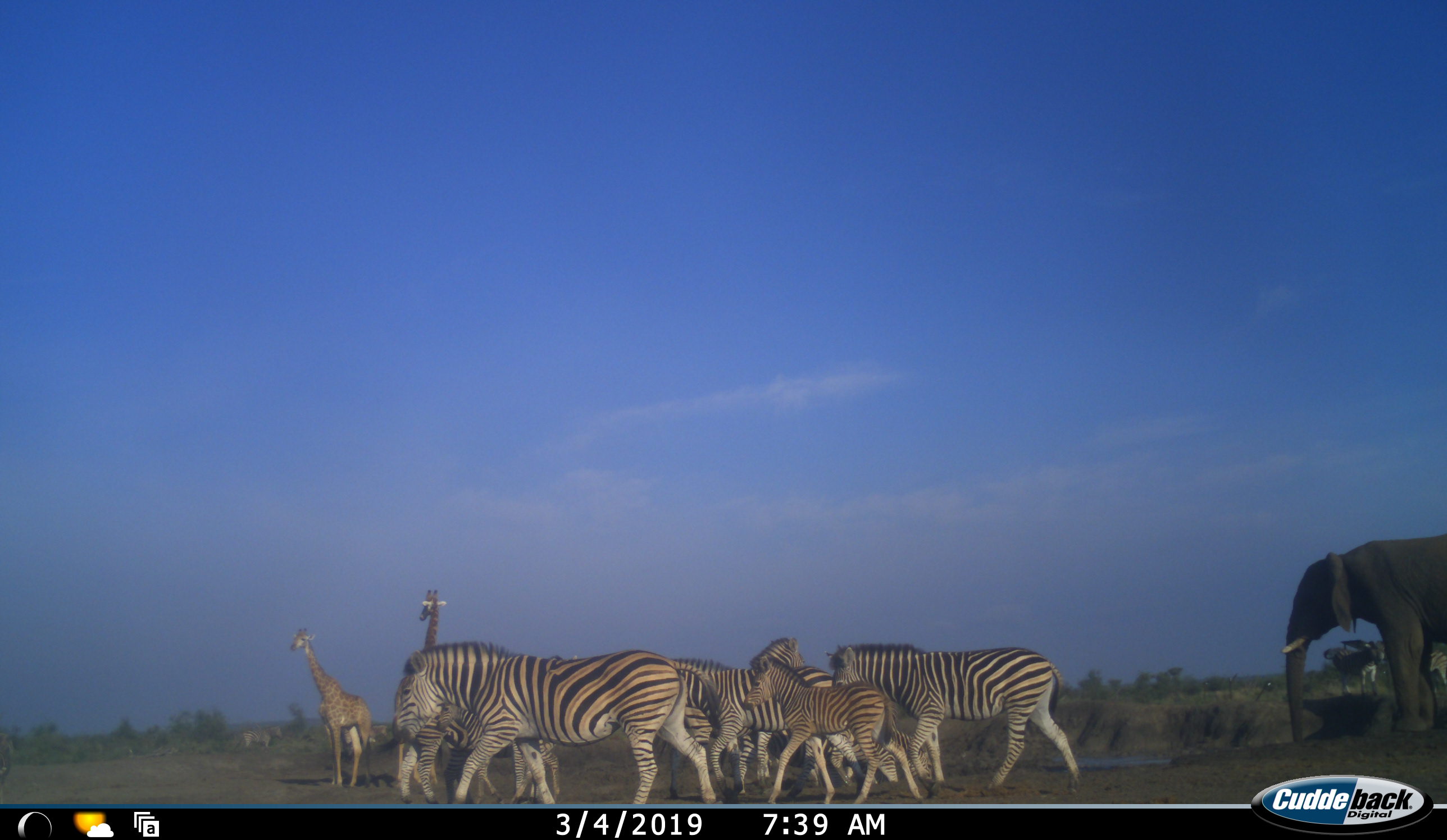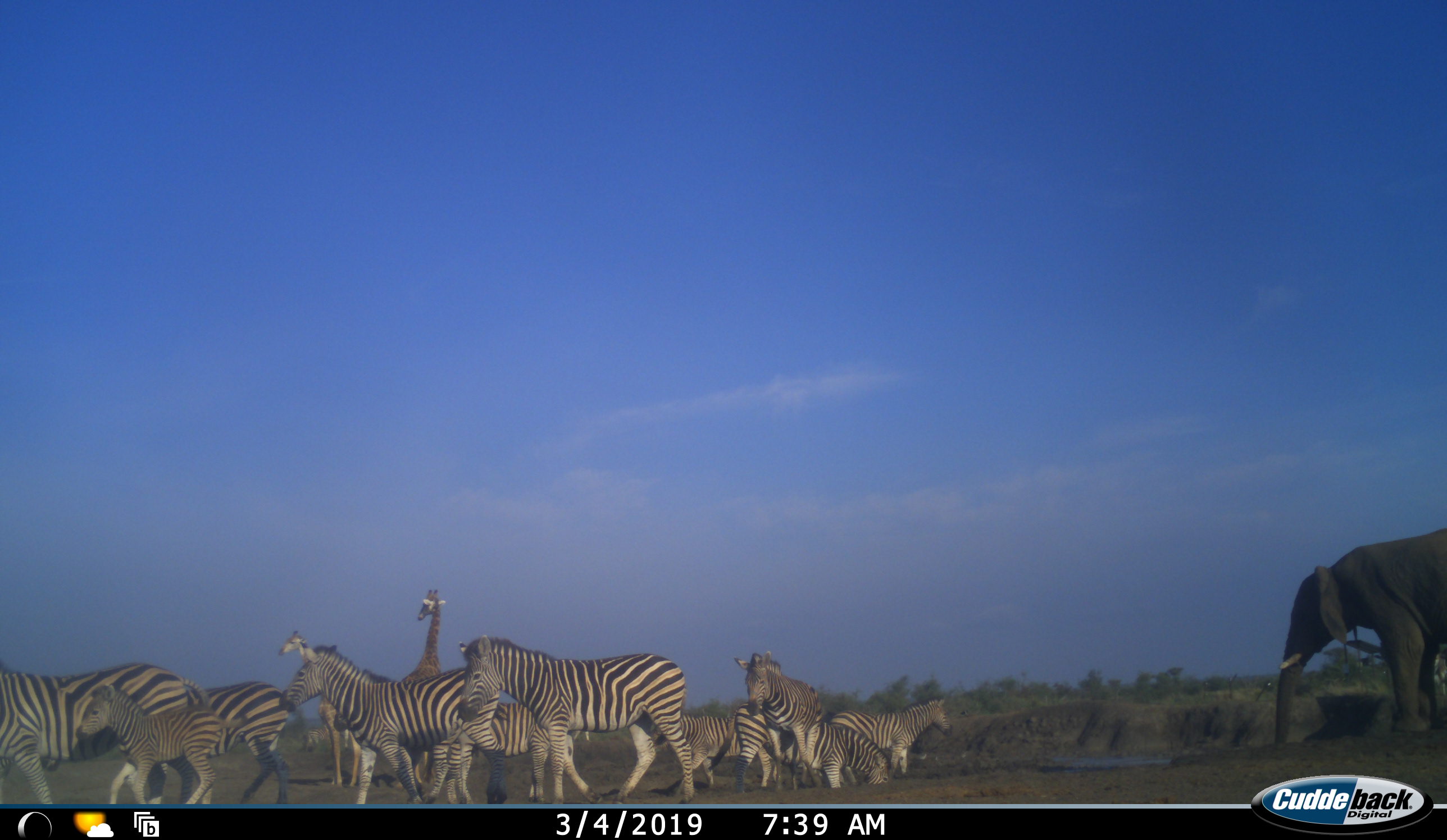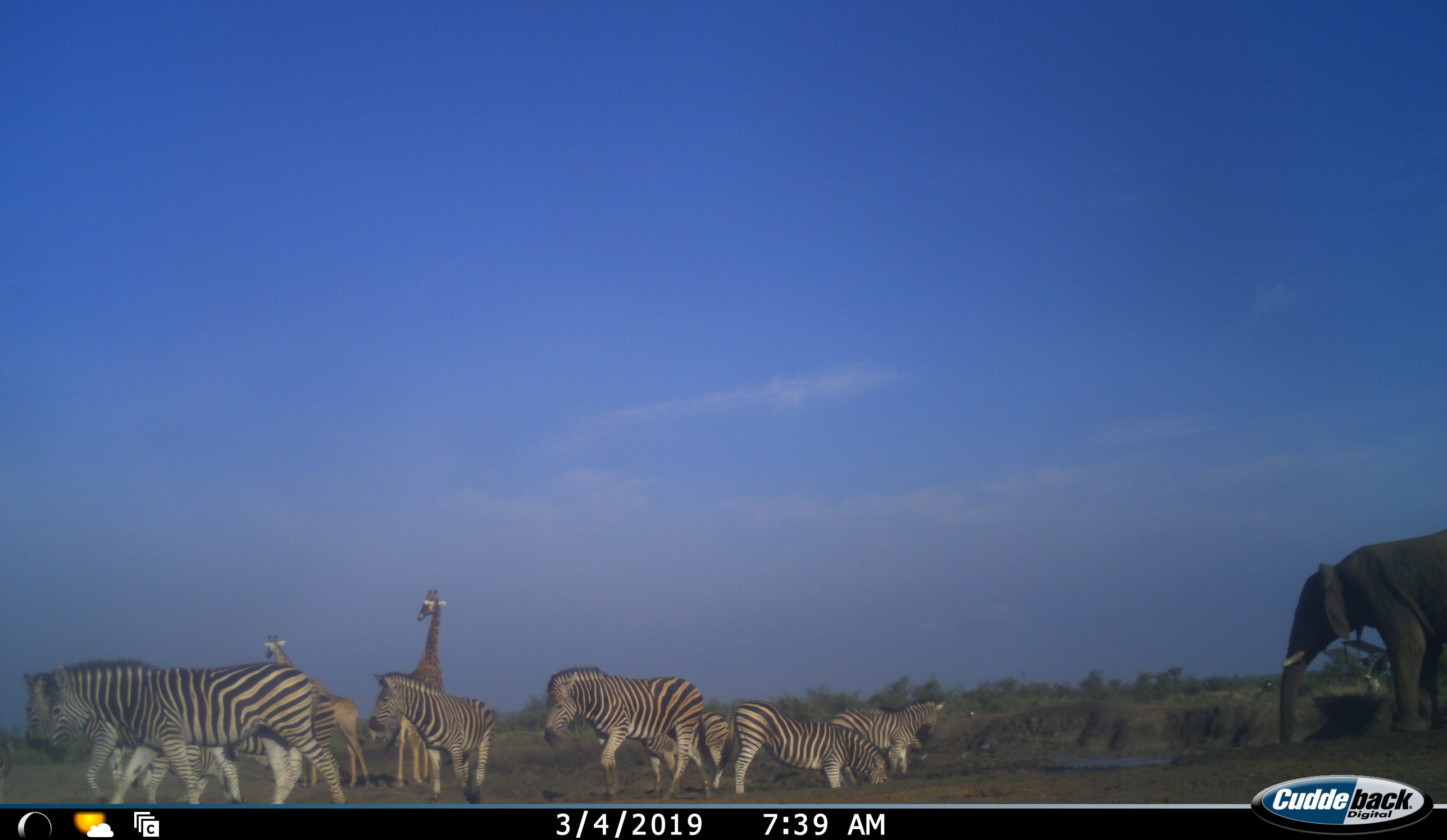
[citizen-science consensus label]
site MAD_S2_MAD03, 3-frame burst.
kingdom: Animalia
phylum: Chordata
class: Mammalia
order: Proboscidea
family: Elephantidae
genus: Loxodonta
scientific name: Loxodonta africana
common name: african bush elephant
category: elephant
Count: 1.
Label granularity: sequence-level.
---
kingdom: Animalia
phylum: Chordata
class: Mammalia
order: Artiodactyla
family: Giraffidae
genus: Giraffa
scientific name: Giraffa camelopardalis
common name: giraffe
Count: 2.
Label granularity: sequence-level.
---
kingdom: Animalia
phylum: Chordata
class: Mammalia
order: Perissodactyla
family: Equidae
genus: Equus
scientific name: Equus quagga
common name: plains zebra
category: zebraplains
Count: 11-50.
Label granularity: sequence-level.